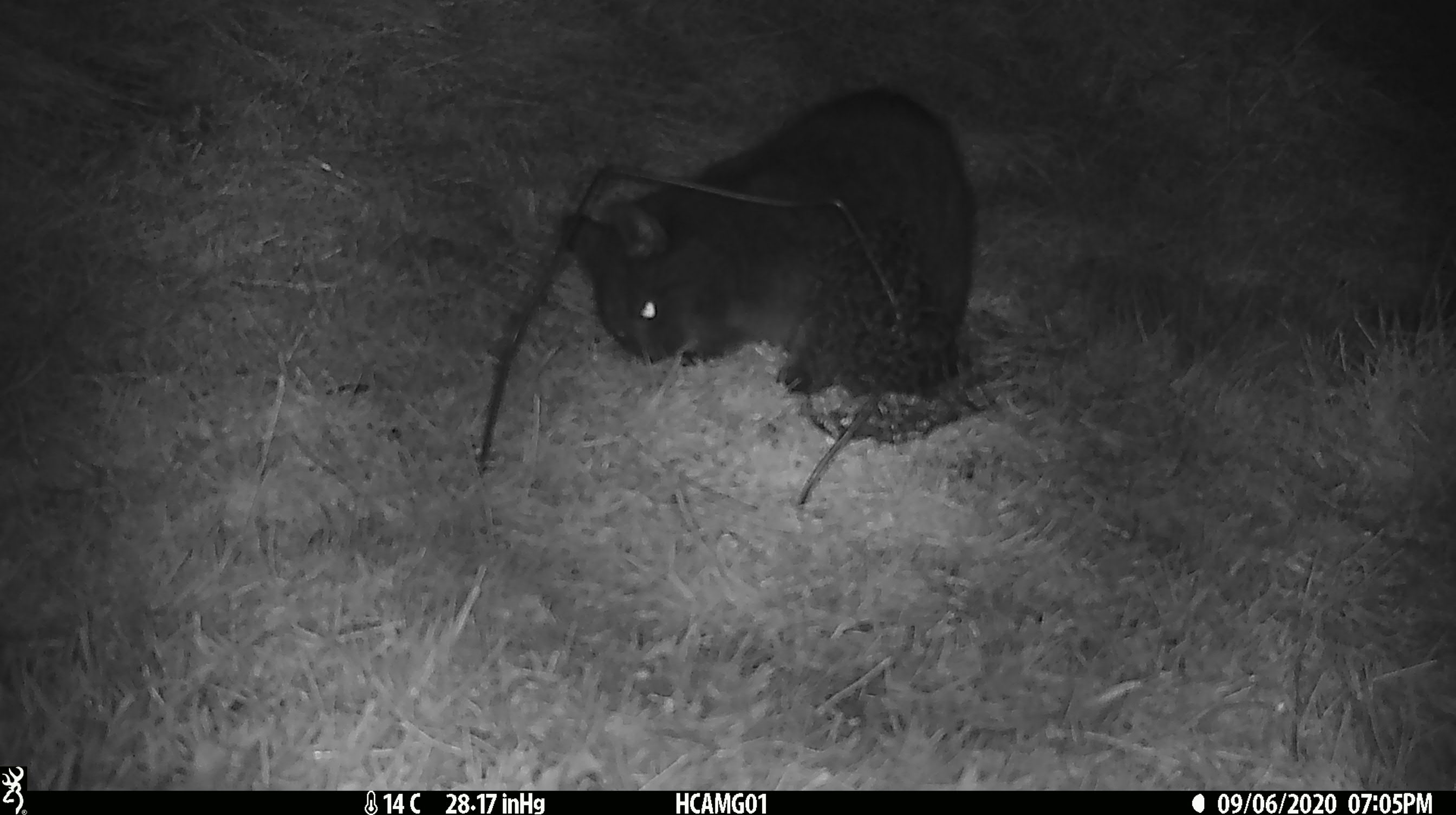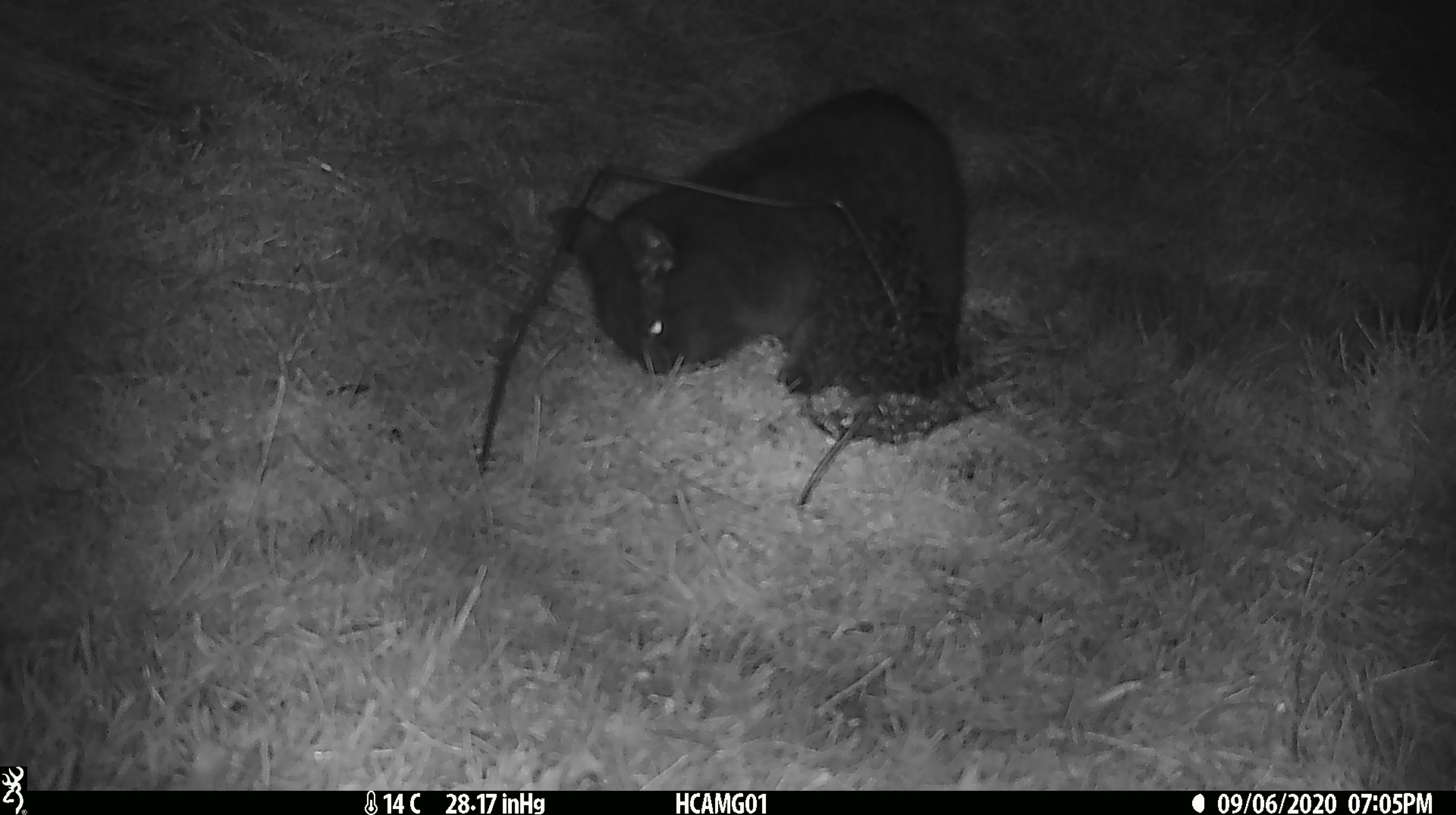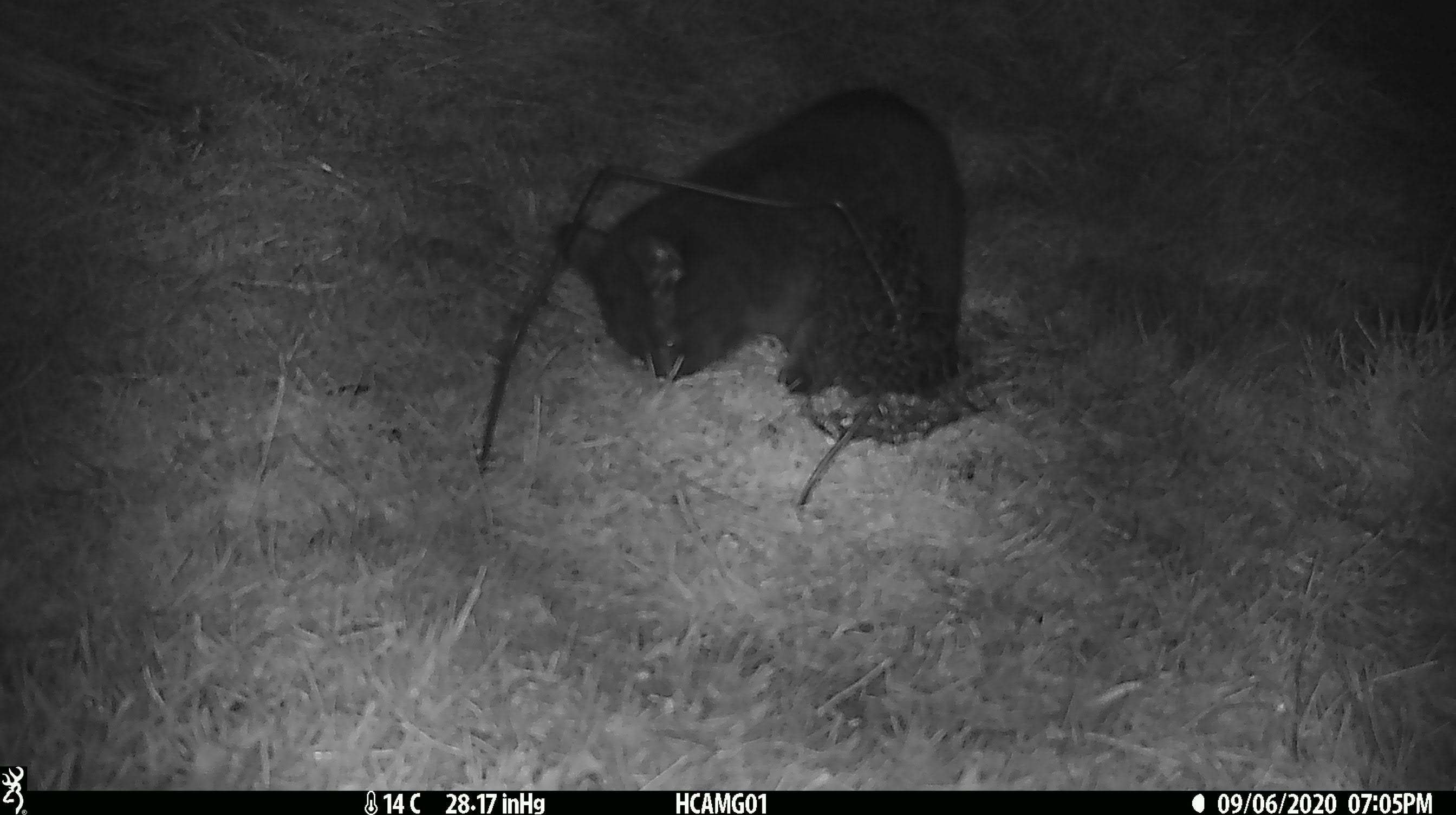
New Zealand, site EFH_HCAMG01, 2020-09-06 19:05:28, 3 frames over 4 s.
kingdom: Animalia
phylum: Chordata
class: Mammalia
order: Carnivora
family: Felidae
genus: Felis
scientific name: Felis catus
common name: domestic cat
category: cat